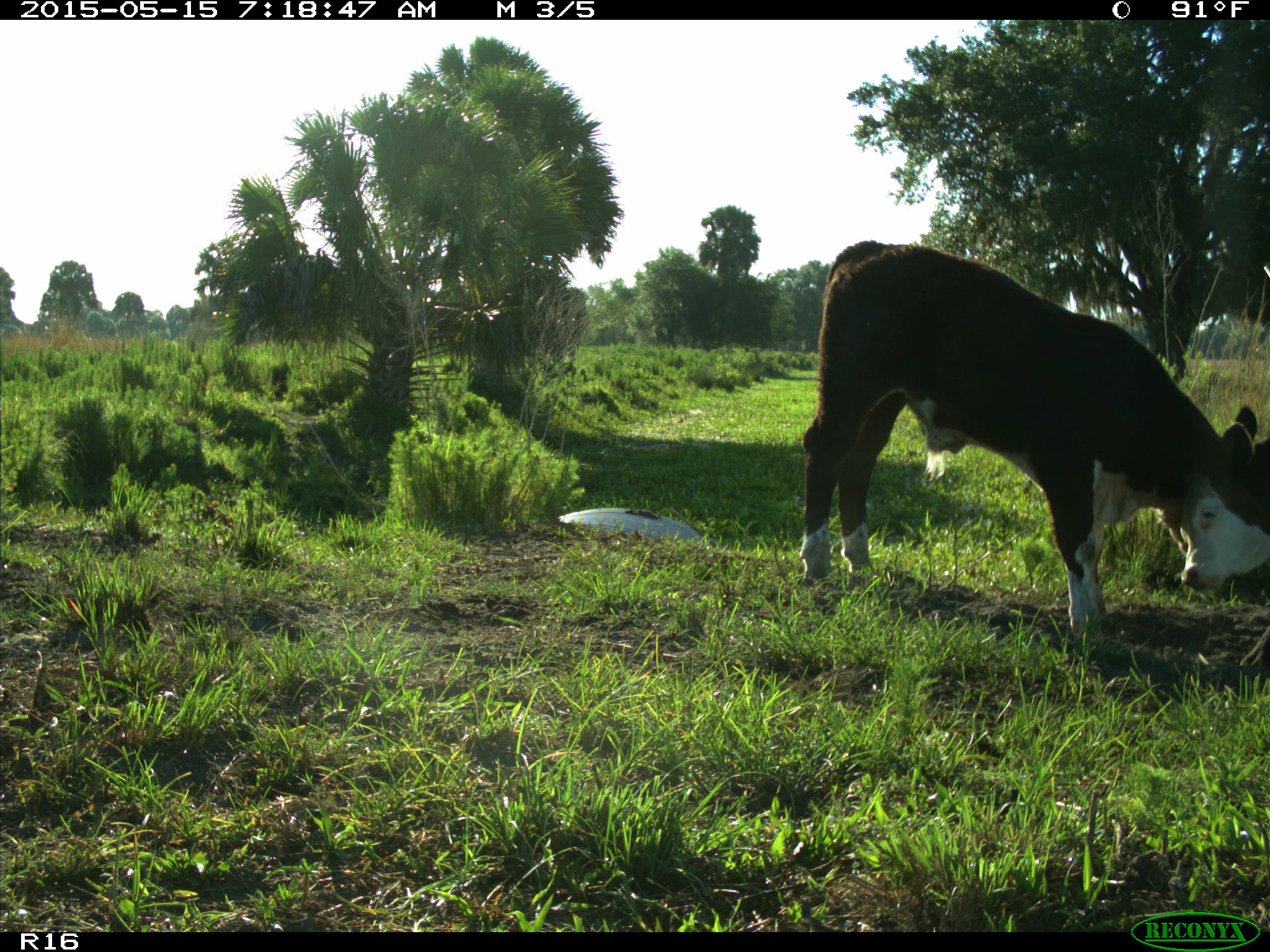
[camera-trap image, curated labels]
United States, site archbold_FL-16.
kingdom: Animalia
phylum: Chordata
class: Mammalia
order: Artiodactyla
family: Bovidae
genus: Bos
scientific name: Bos taurus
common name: domestic cow